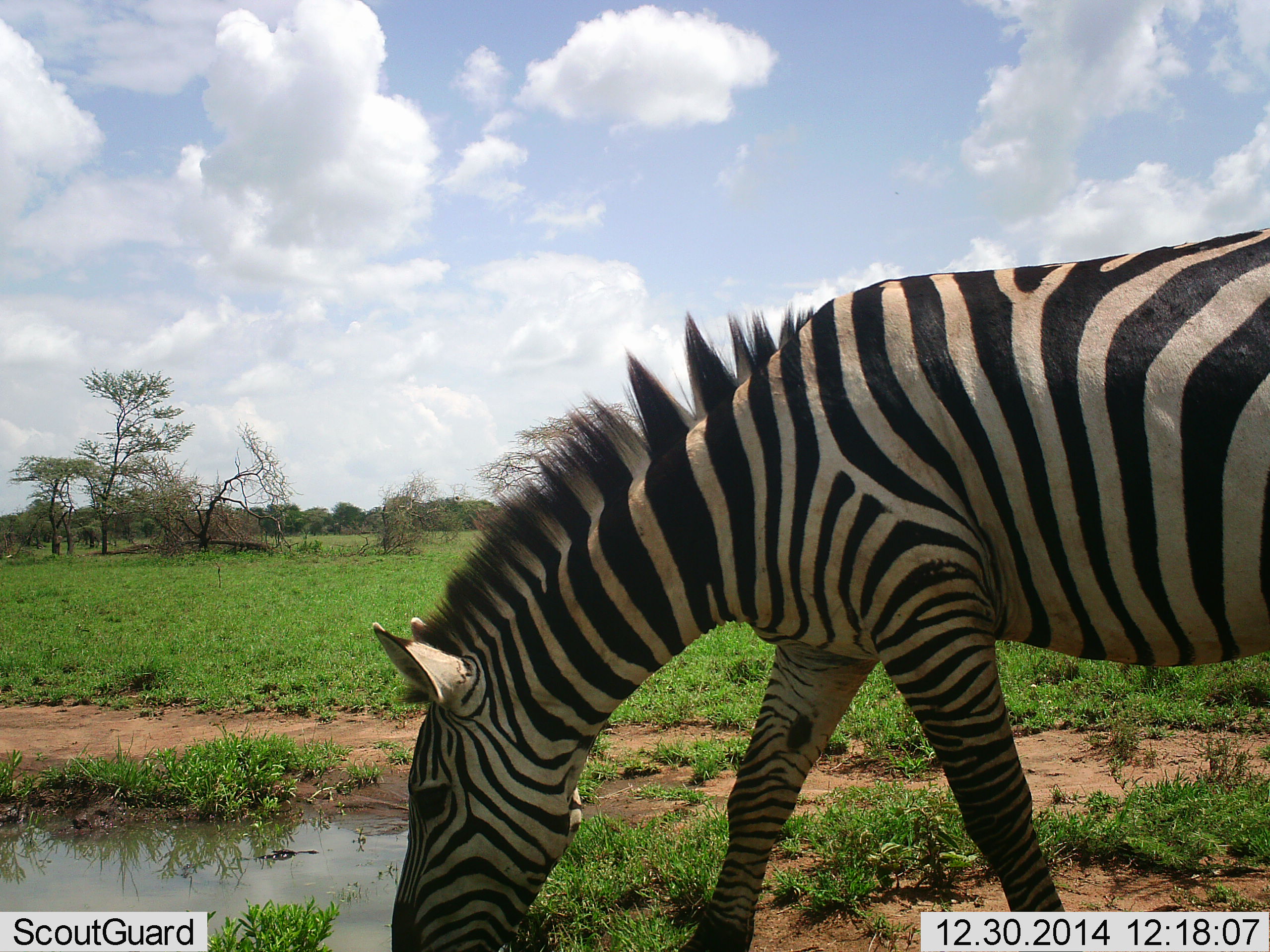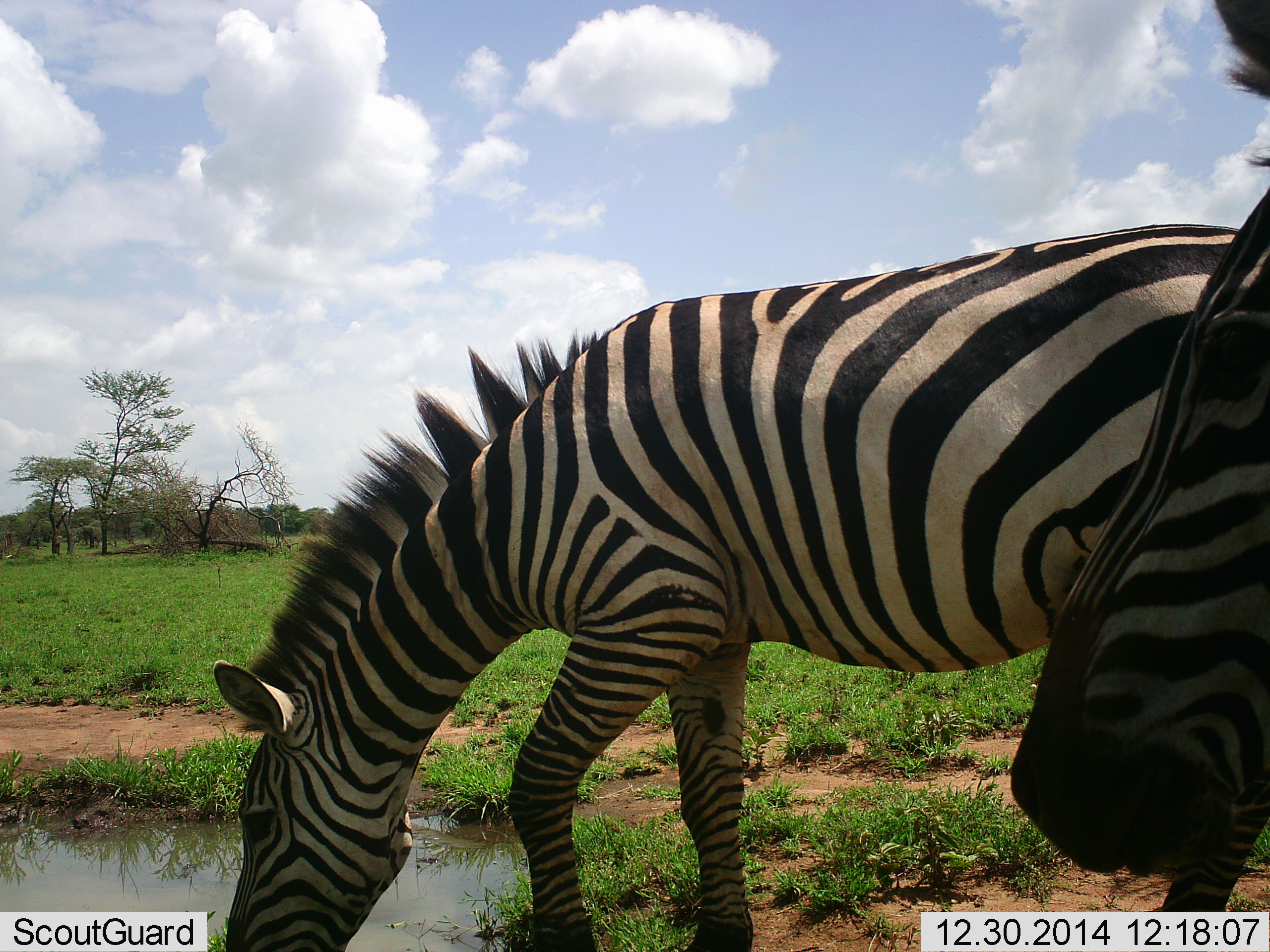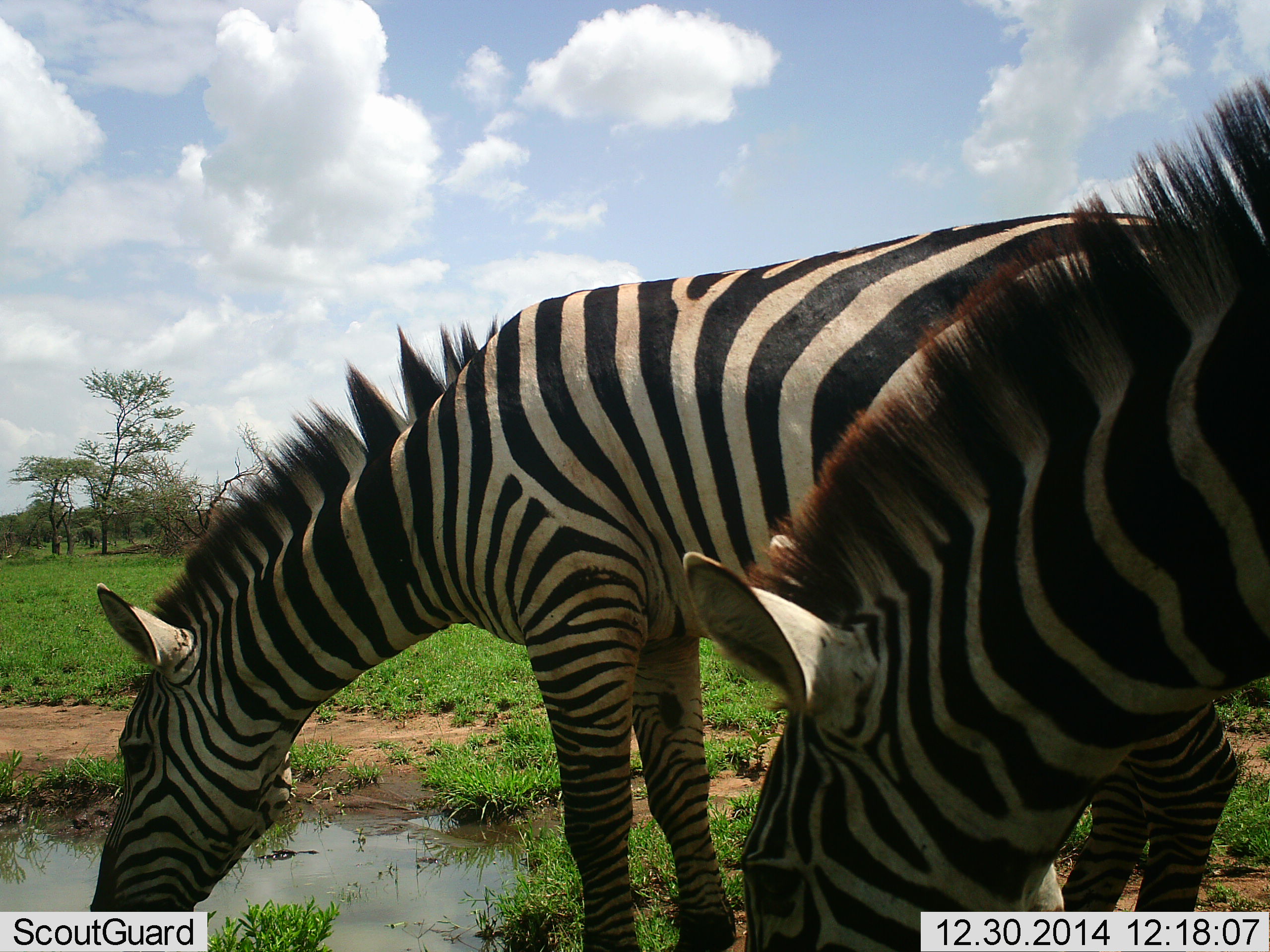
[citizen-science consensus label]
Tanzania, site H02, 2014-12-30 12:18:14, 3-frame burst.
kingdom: Animalia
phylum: Chordata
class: Mammalia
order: Perissodactyla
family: Equidae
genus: Equus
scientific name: Equus quagga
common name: plains zebra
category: zebra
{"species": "zebra (plains zebra) (Equus quagga)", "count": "2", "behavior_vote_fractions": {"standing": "27%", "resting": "0%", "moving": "55%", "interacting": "0%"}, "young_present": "0%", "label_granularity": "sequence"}